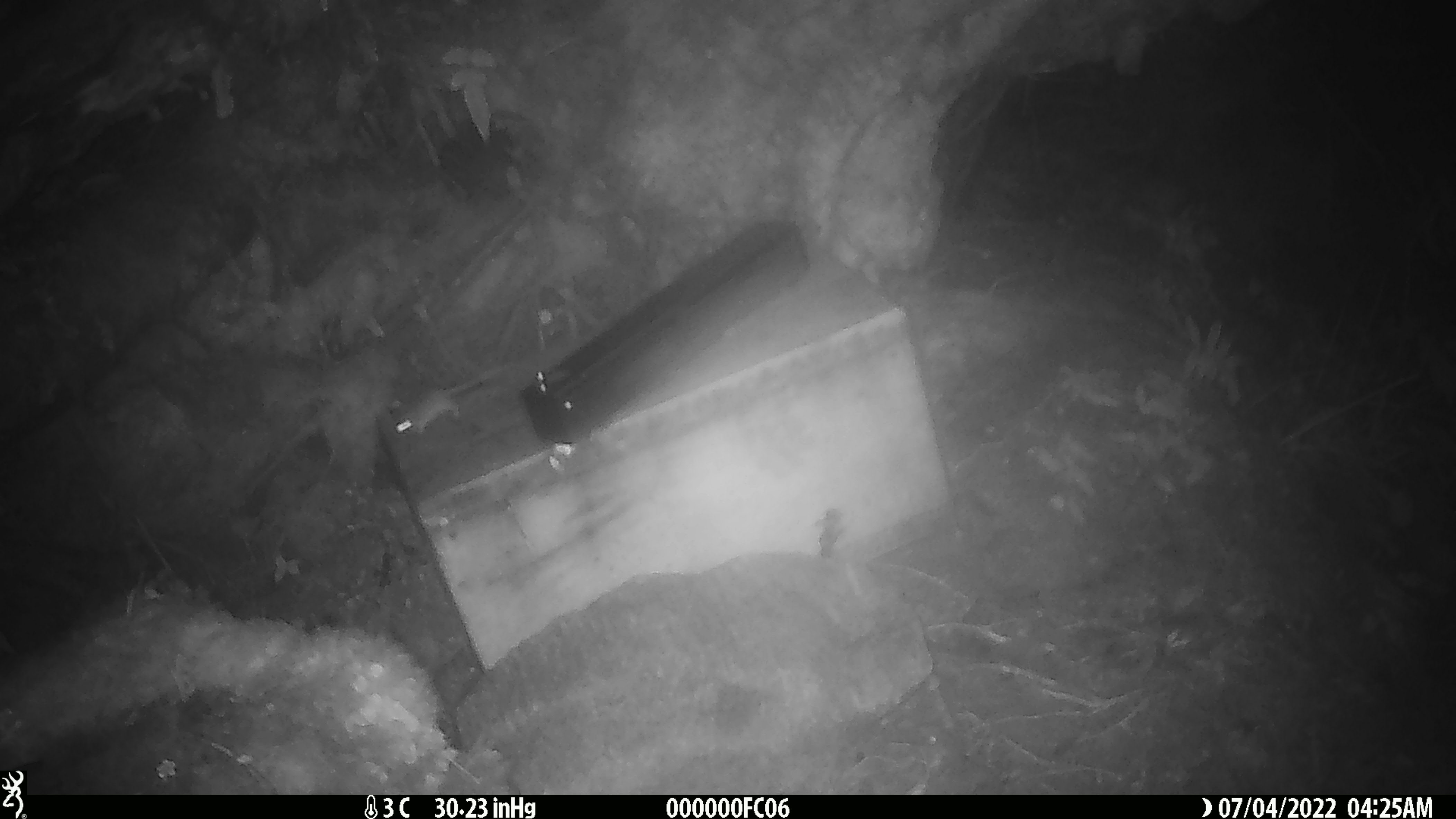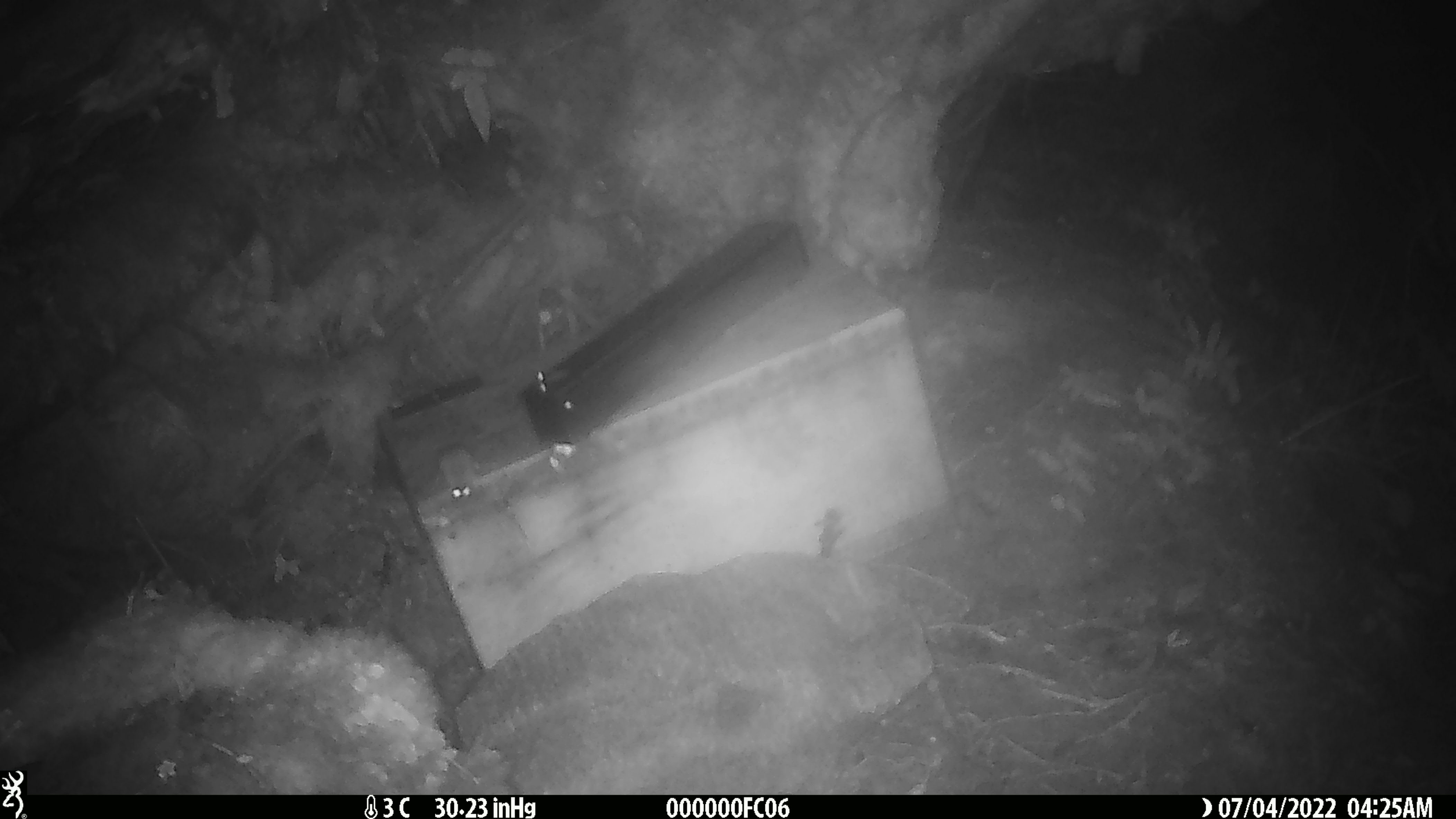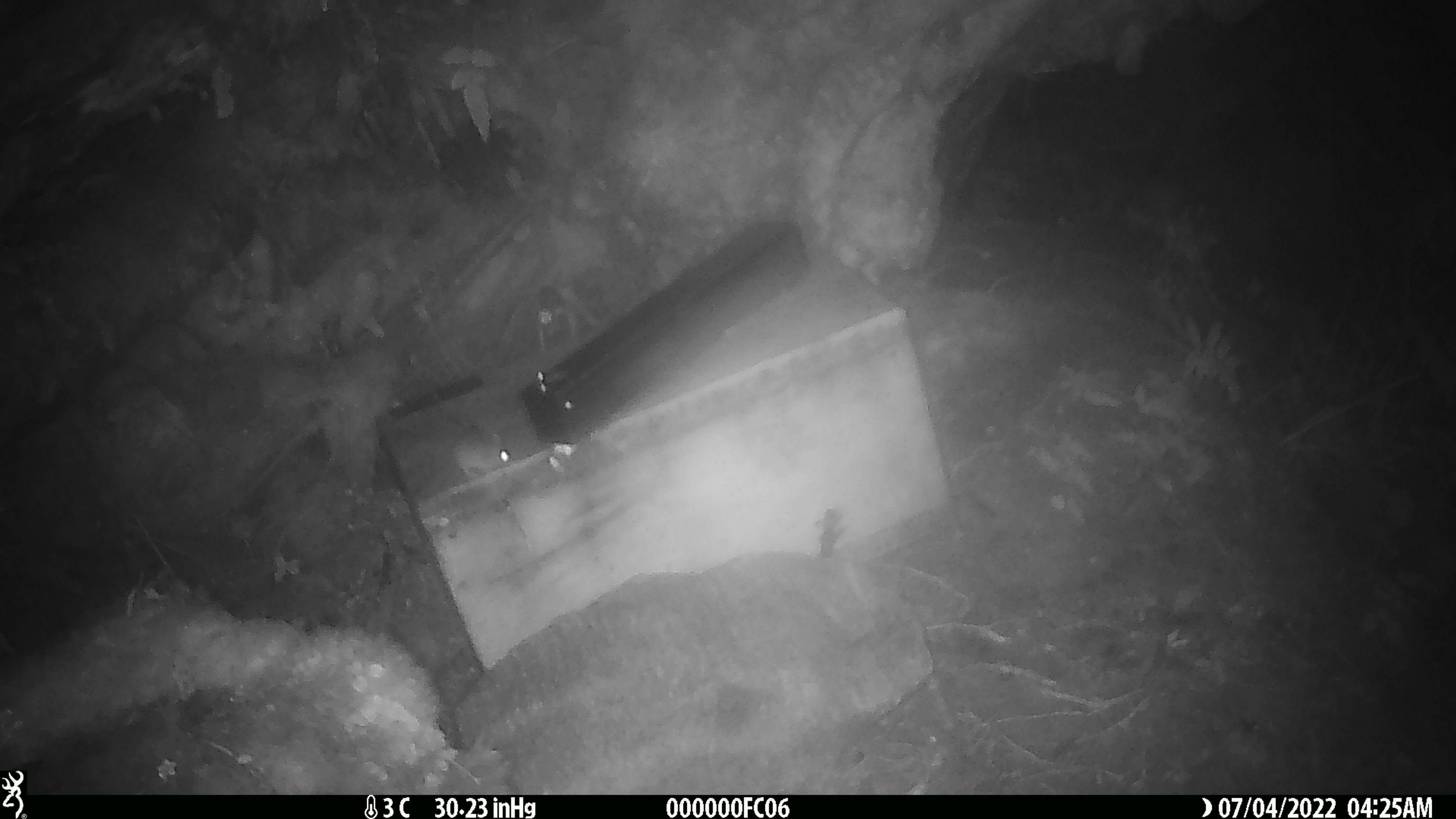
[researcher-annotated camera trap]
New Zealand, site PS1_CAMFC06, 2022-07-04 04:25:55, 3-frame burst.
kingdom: Animalia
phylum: Chordata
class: Mammalia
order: Rodentia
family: Muridae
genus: Mus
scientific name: Mus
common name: mouse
Mouse (Mus).